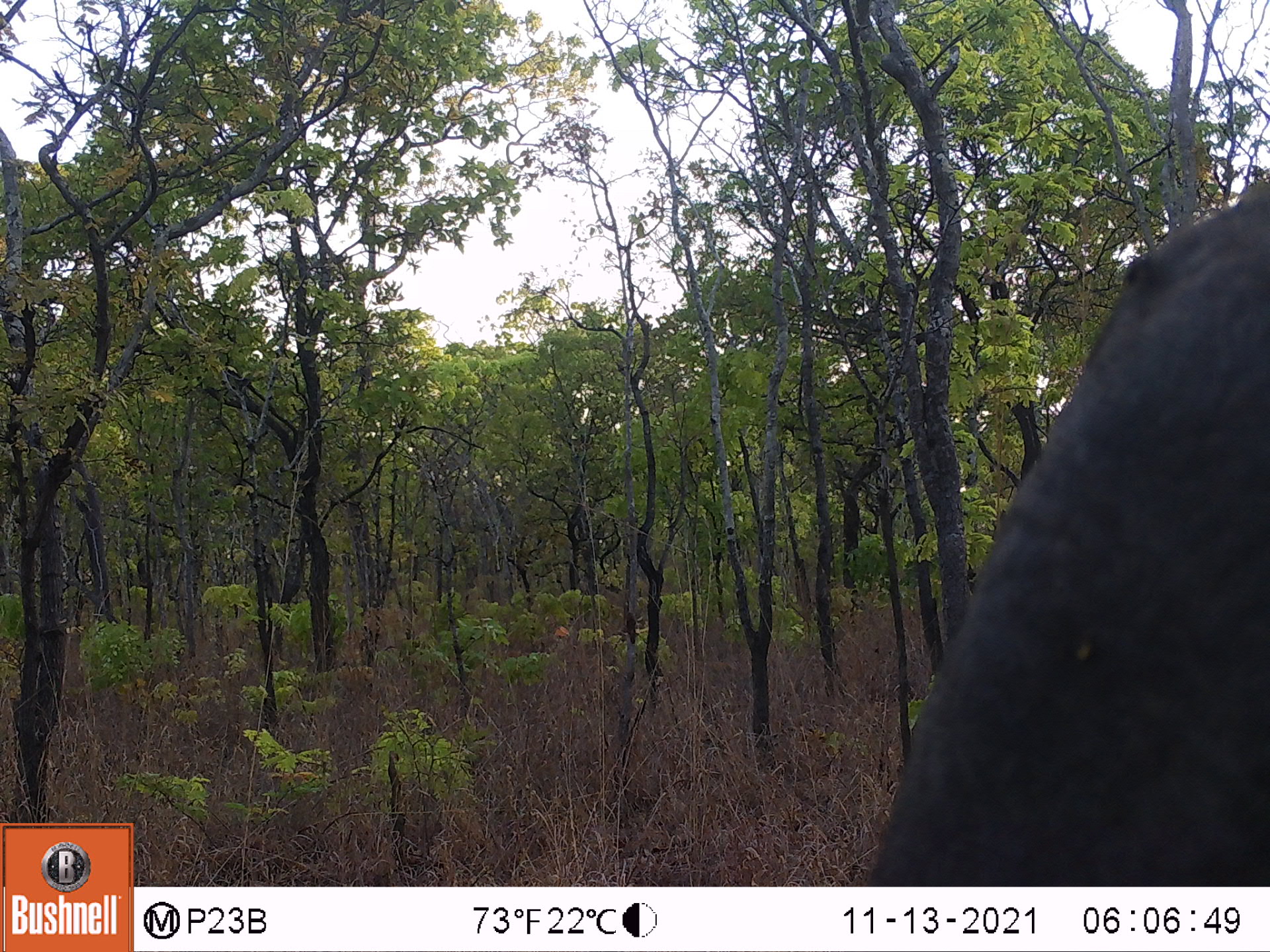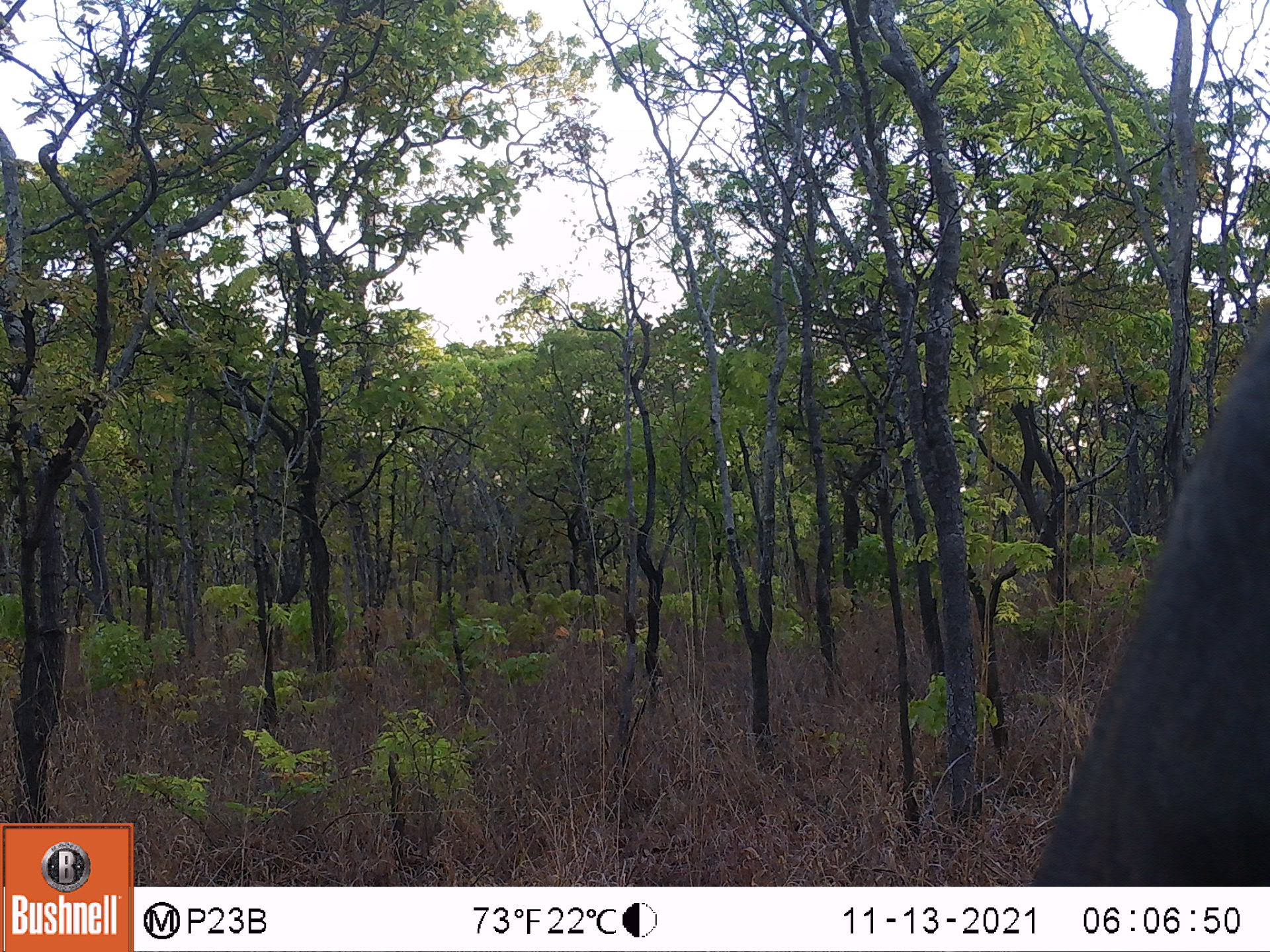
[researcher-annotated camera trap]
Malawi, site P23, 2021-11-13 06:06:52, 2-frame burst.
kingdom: Animalia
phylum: Chordata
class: Mammalia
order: Proboscidea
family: Elephantidae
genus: Loxodonta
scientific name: Loxodonta africana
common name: african savanna elephant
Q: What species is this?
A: African savanna elephant (Loxodonta africana).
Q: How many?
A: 1.